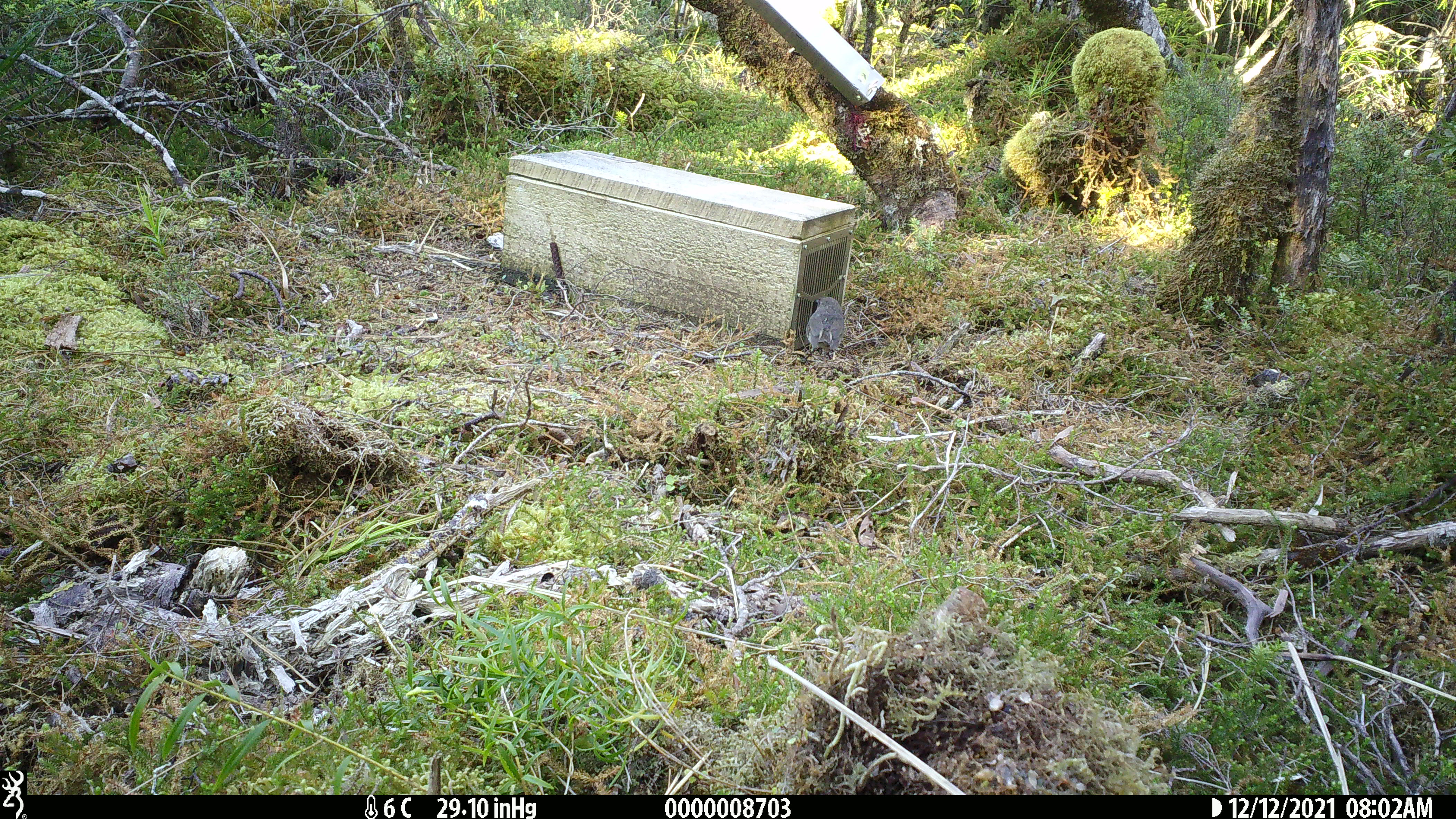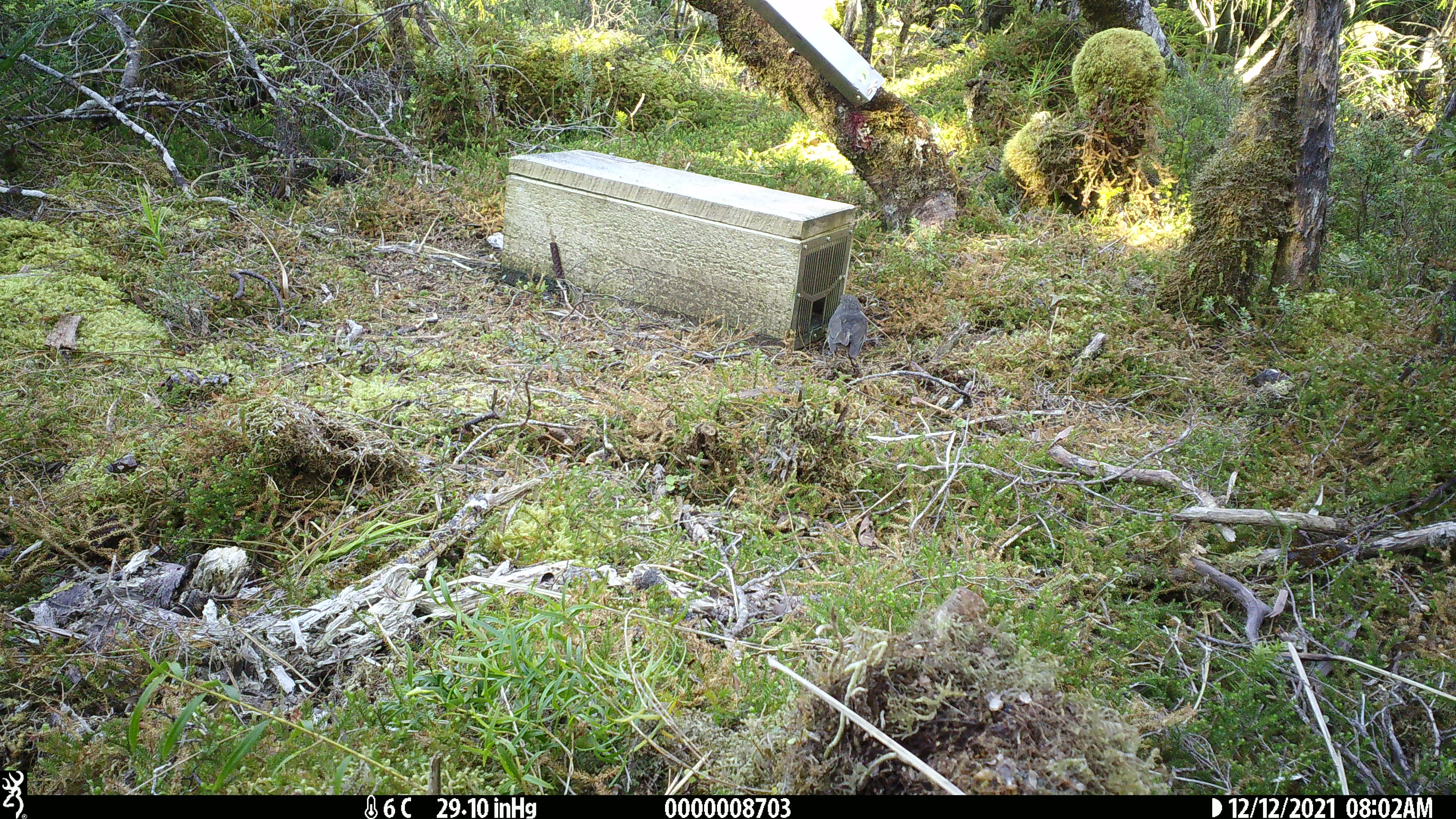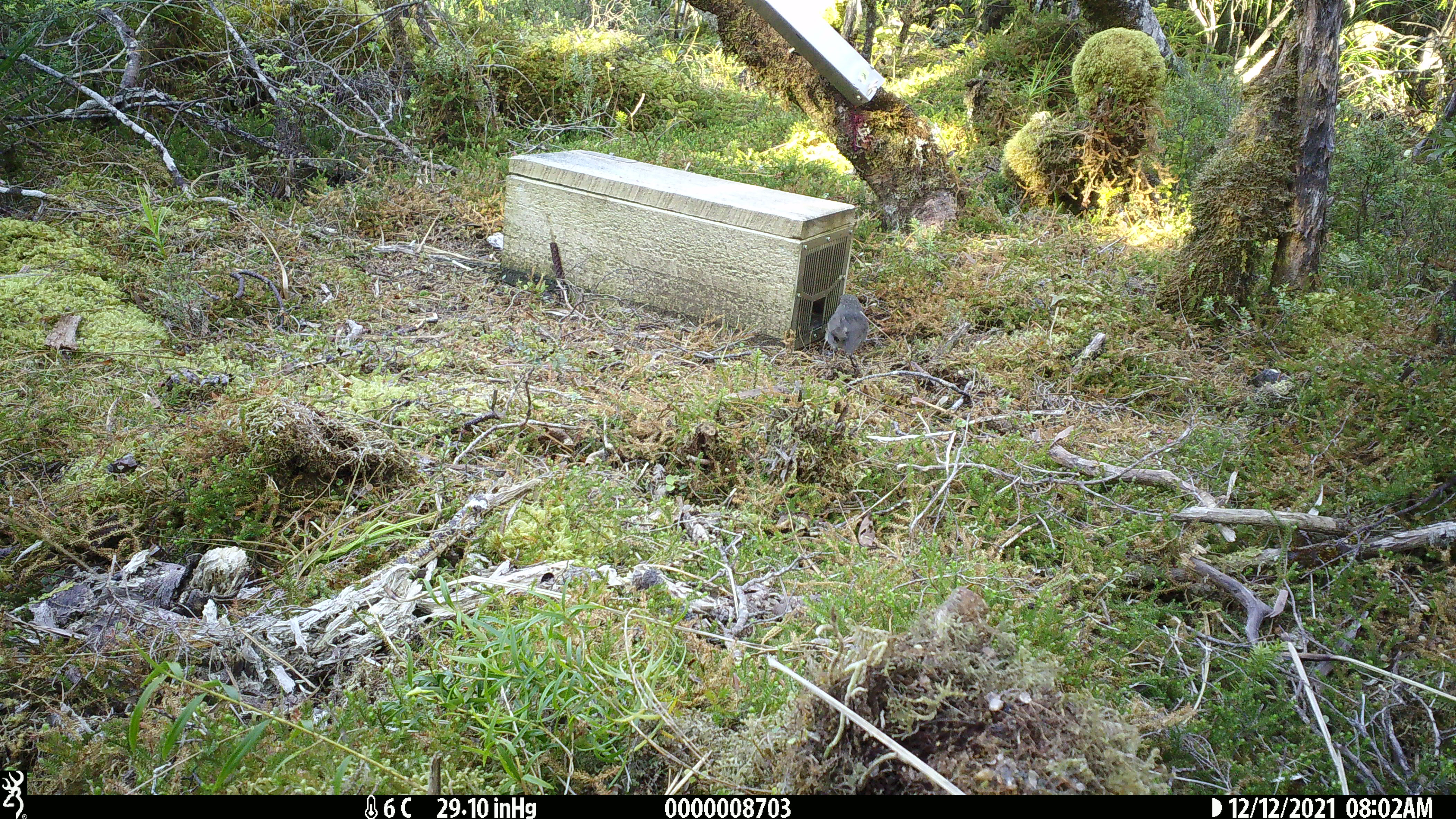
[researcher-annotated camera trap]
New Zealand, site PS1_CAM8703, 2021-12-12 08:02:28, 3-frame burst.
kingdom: Animalia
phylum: Chordata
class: Aves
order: Passeriformes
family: Petroicidae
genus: Petroica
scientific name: Petroica australis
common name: new zealand robin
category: robin